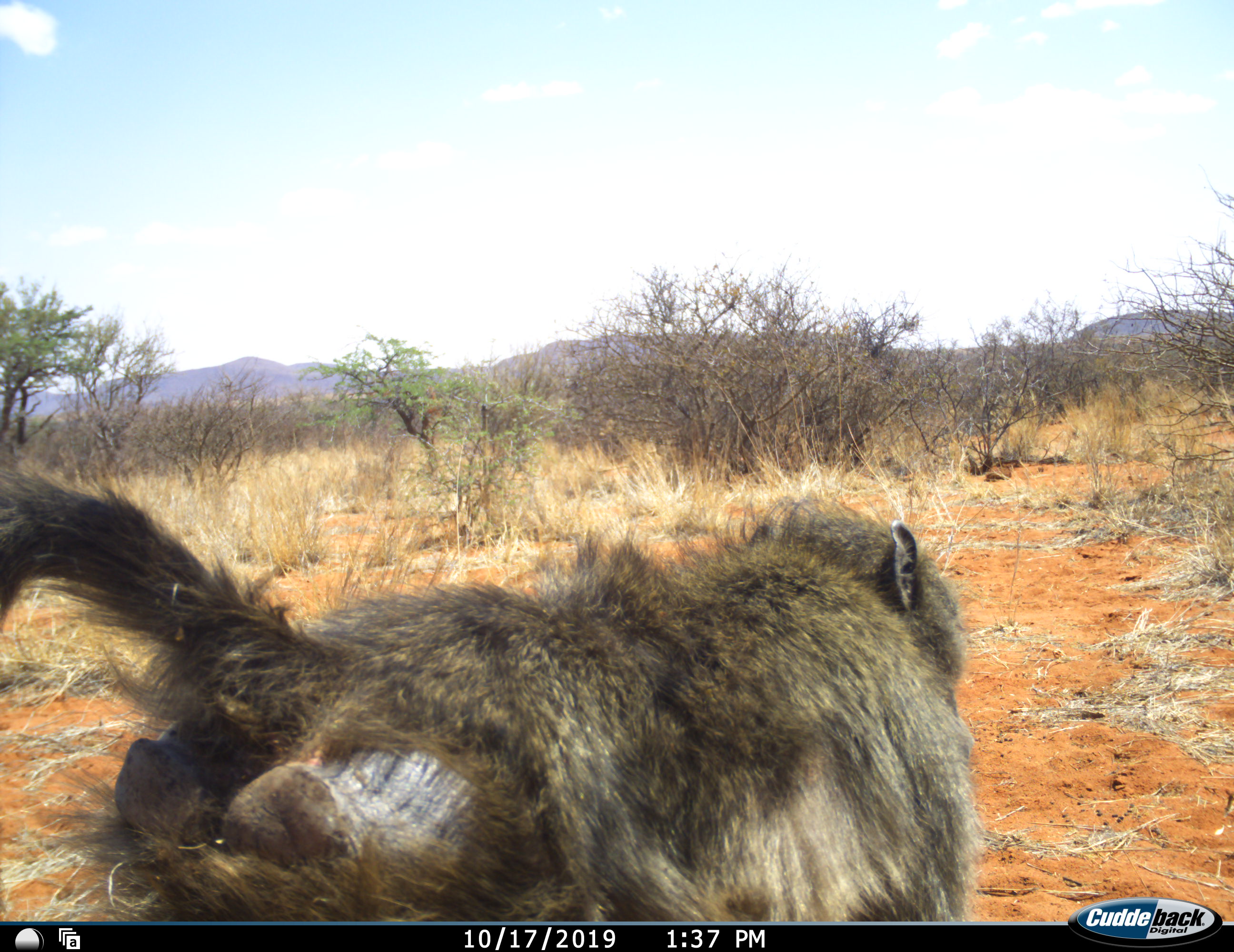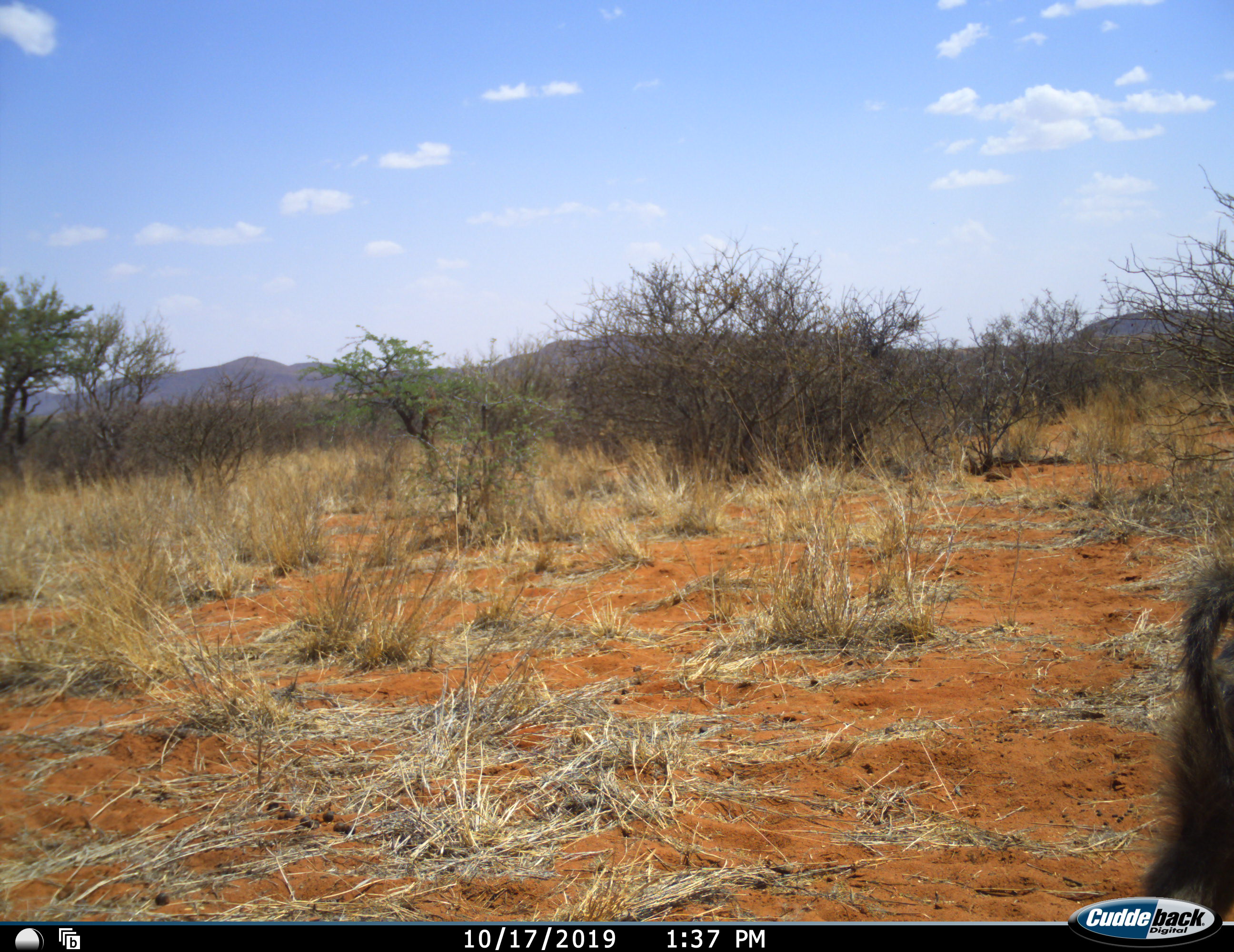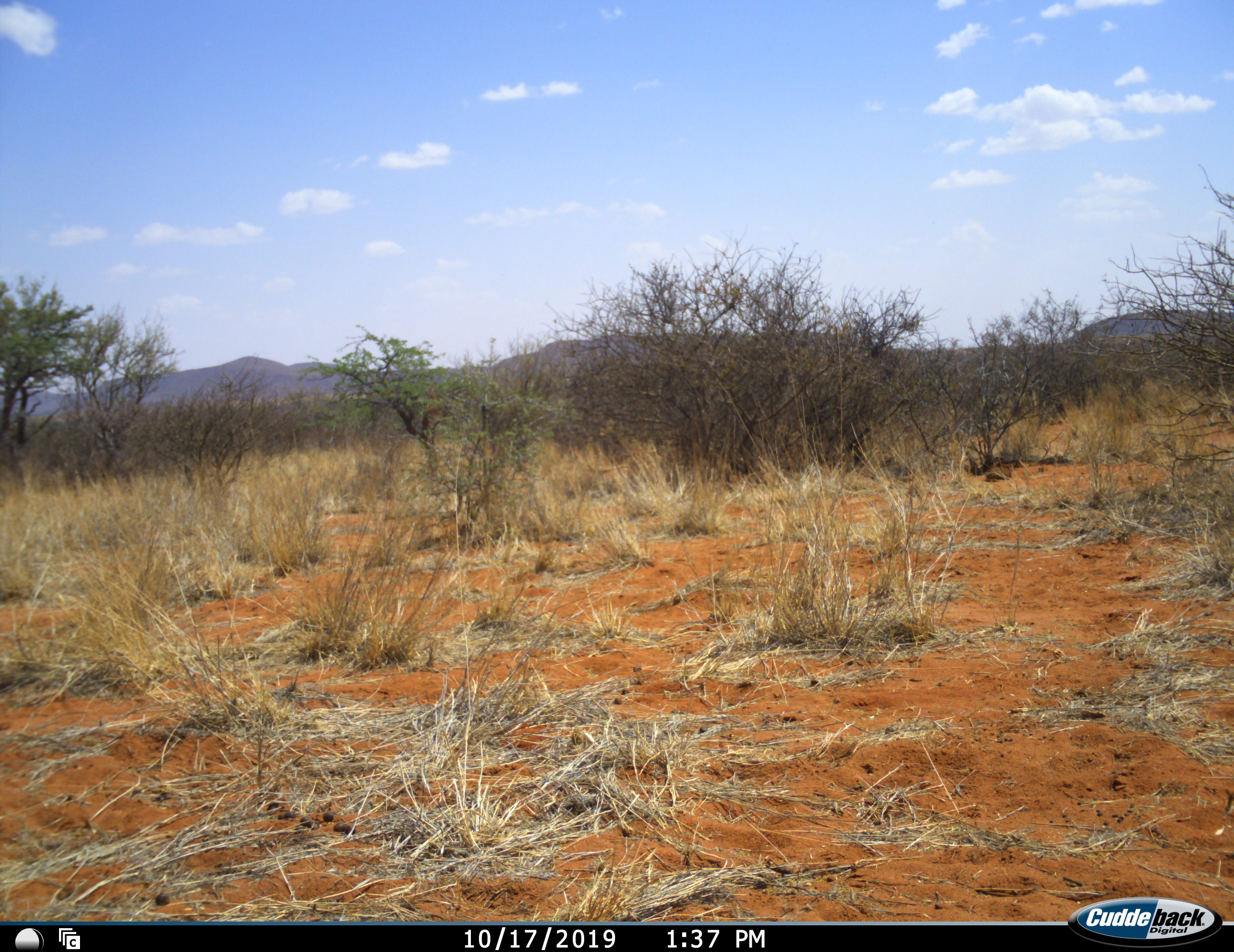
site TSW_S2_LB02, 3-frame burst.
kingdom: Animalia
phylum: Chordata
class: Mammalia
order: Primates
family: Cercopithecidae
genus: Papio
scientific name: Papio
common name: baboon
Baboon (Papio), count 1. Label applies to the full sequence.